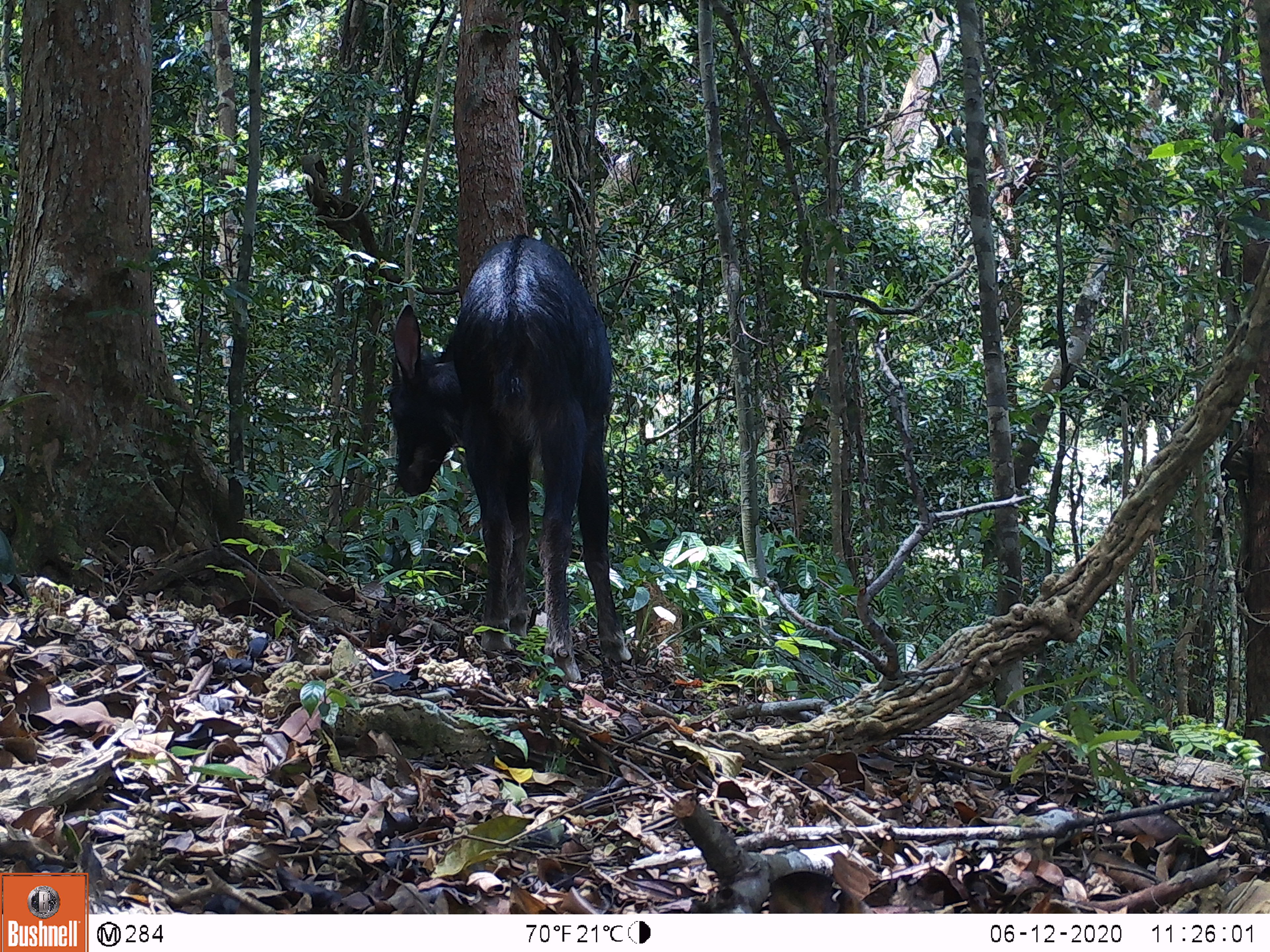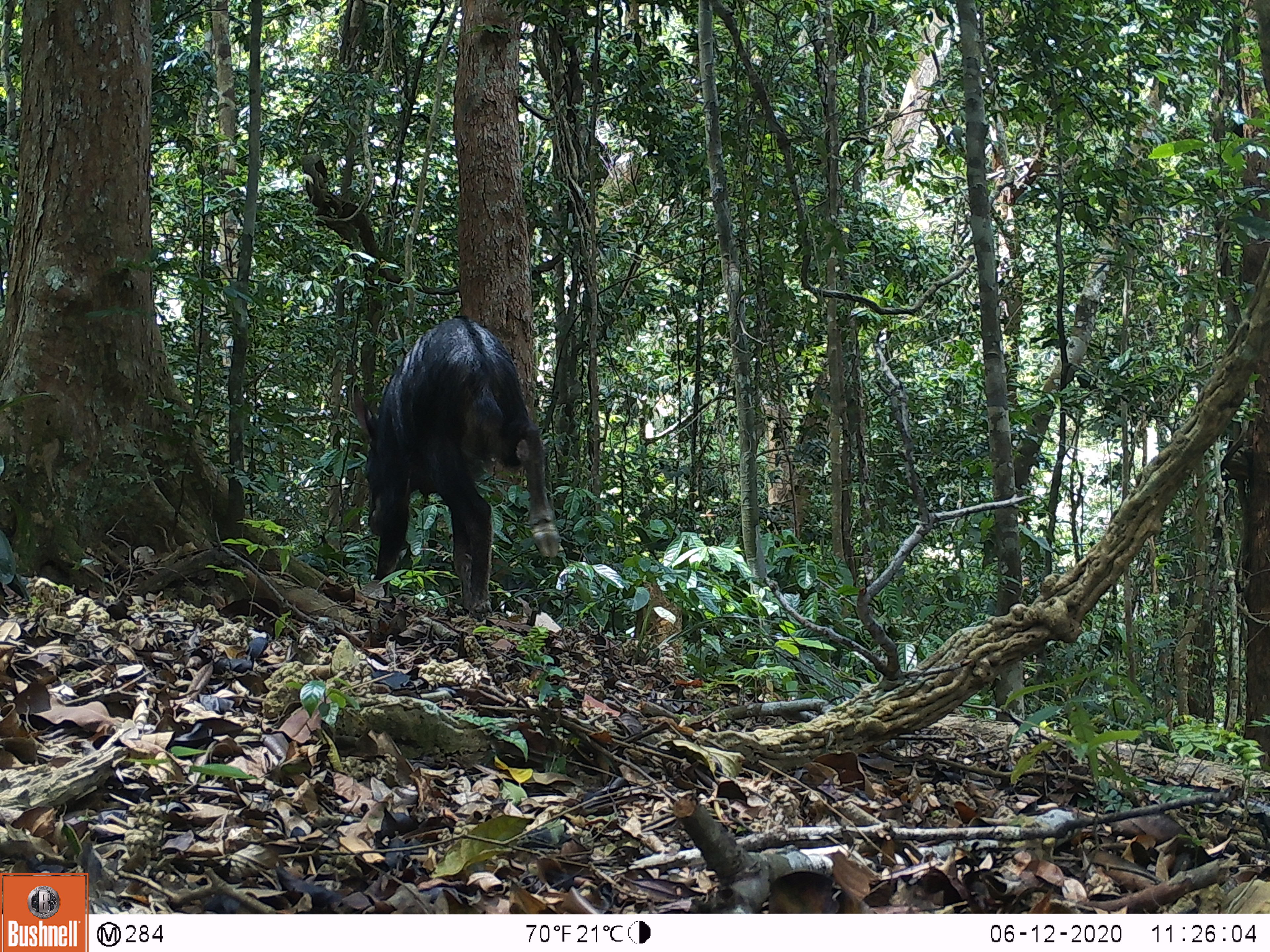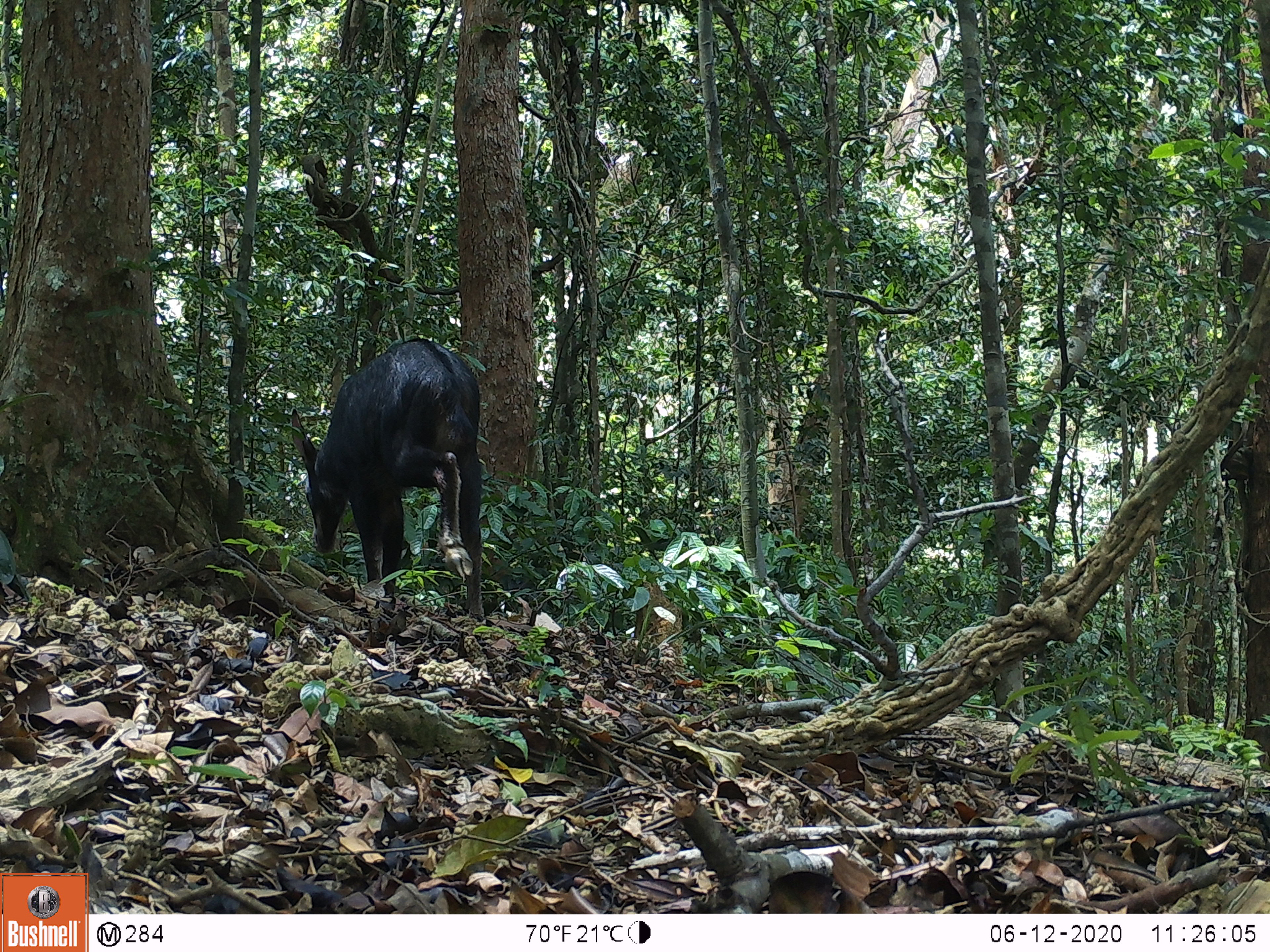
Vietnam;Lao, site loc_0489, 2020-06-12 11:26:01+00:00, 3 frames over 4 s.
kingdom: Animalia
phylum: Chordata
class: Mammalia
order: Artiodactyla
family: Bovidae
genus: Capricornis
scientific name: Capricornis sumatraensis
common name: chinese serow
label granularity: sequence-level